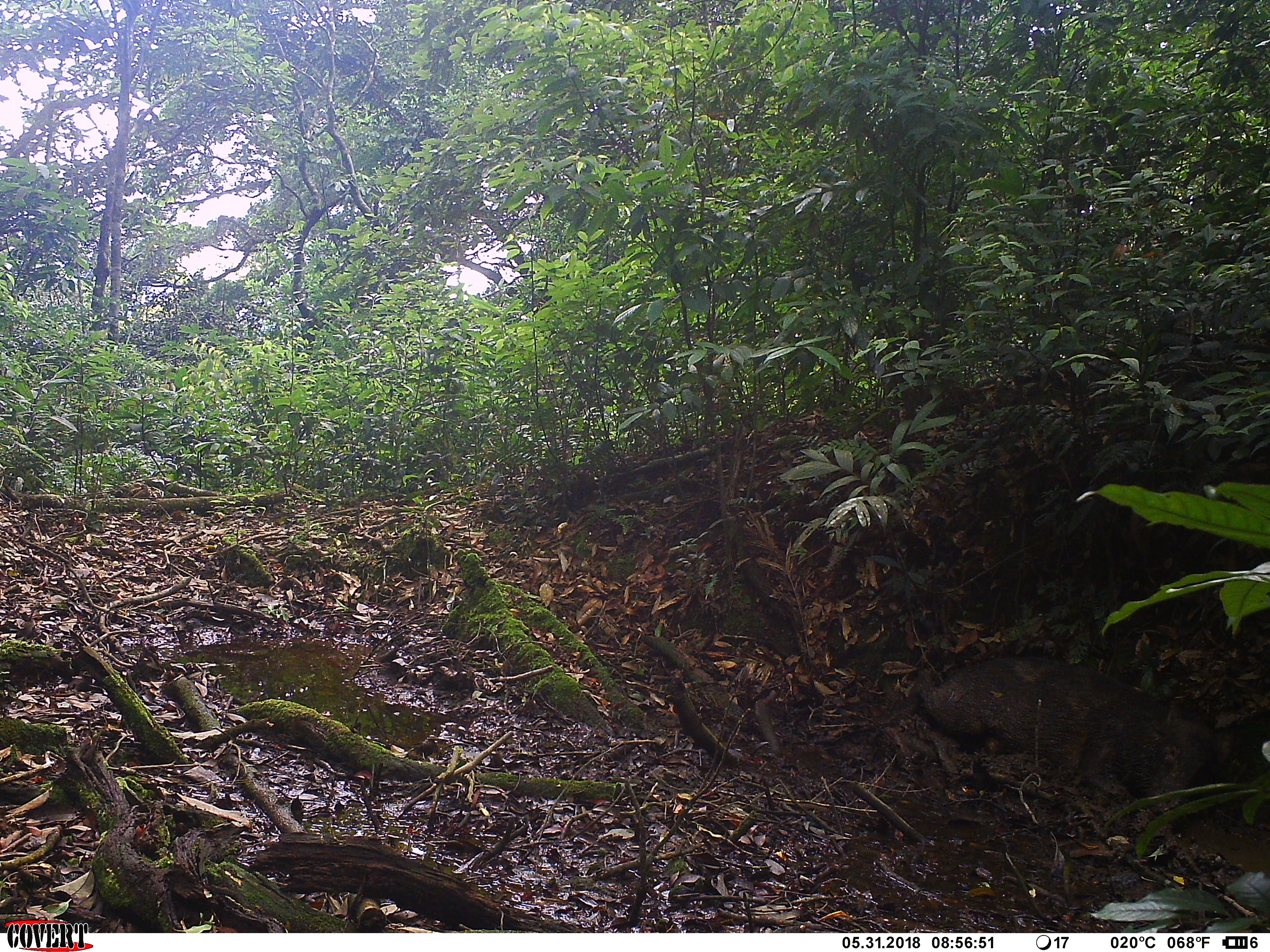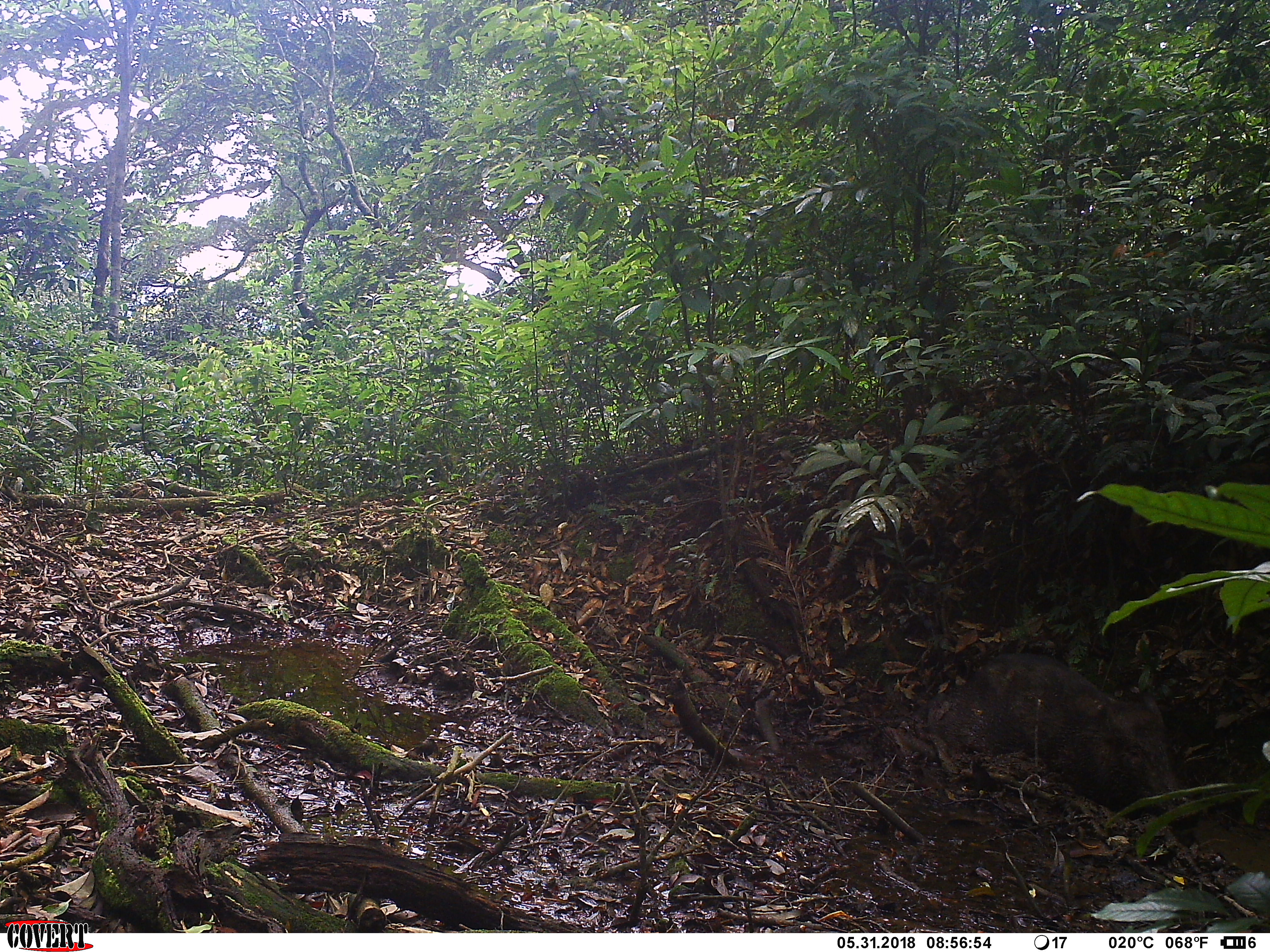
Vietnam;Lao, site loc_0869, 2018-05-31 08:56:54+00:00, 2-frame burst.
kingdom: Animalia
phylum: Chordata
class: Mammalia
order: Artiodactyla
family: Suidae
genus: Sus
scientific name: Sus scrofa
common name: eurasian wild pig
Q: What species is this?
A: Eurasian wild pig (Sus scrofa).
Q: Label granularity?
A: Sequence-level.